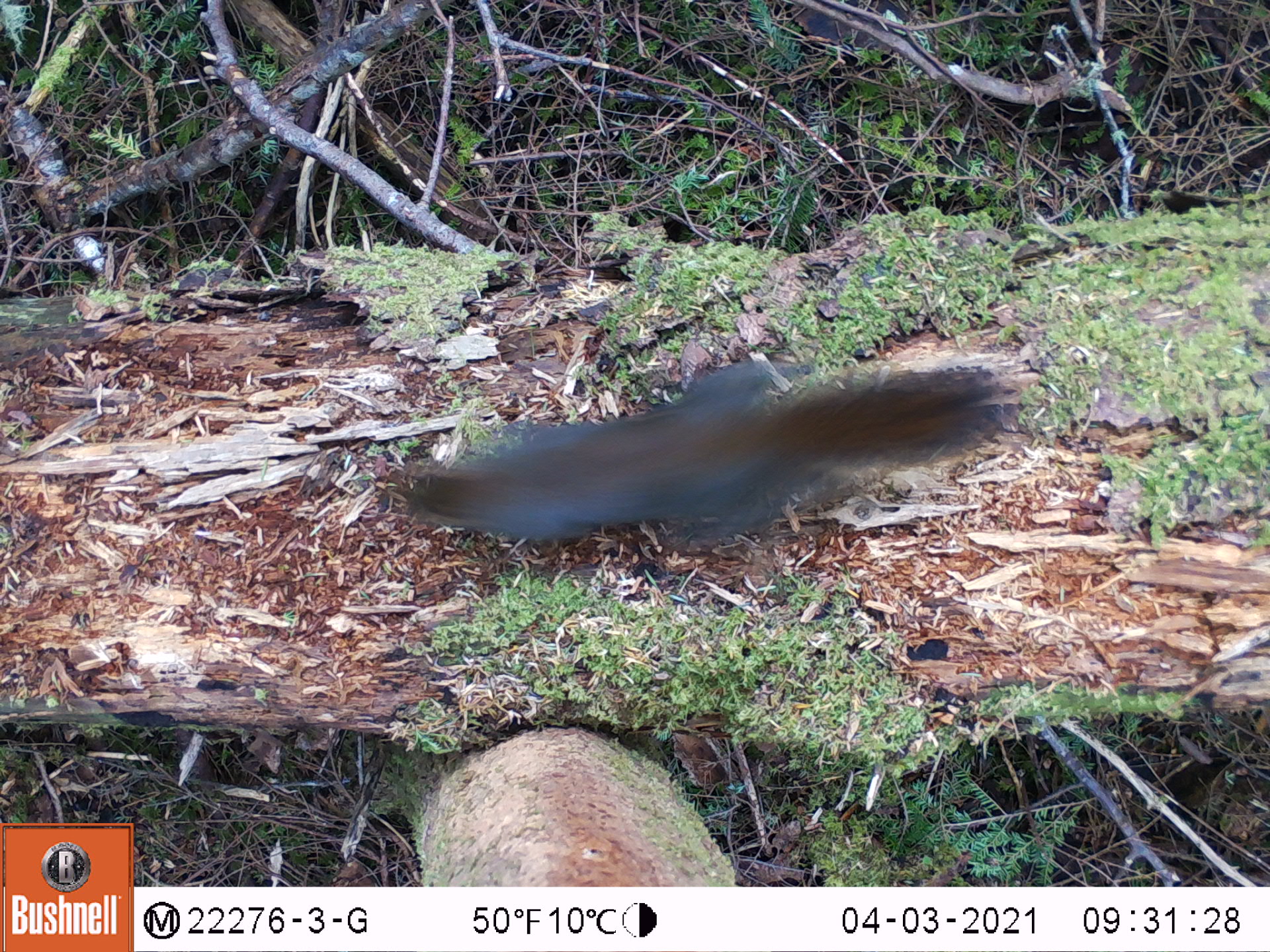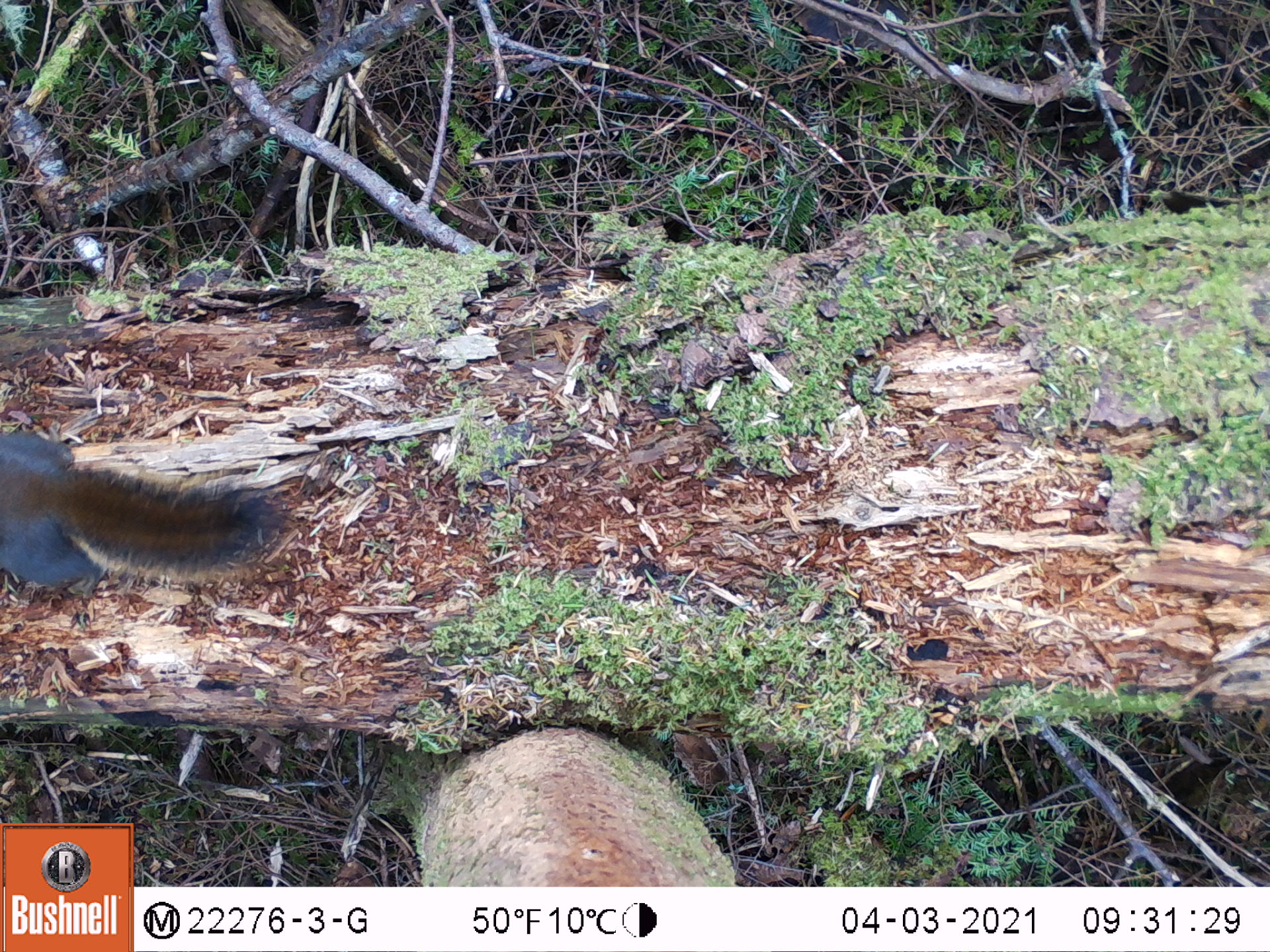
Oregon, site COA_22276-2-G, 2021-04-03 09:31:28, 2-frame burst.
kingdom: Animalia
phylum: Chordata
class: Mammalia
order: Rodentia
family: Sciuridae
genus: Tamiasciurus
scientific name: Tamiasciurus douglasii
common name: douglas squirrel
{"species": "douglas squirrel (Tamiasciurus douglasii)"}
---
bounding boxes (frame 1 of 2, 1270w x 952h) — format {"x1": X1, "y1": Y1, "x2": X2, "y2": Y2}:
douglas squirrel: {"x1": 363, "y1": 301, "x2": 1025, "y2": 589}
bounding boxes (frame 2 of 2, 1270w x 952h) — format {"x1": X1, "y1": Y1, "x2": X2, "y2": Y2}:
douglas squirrel: {"x1": 0, "y1": 401, "x2": 313, "y2": 616}